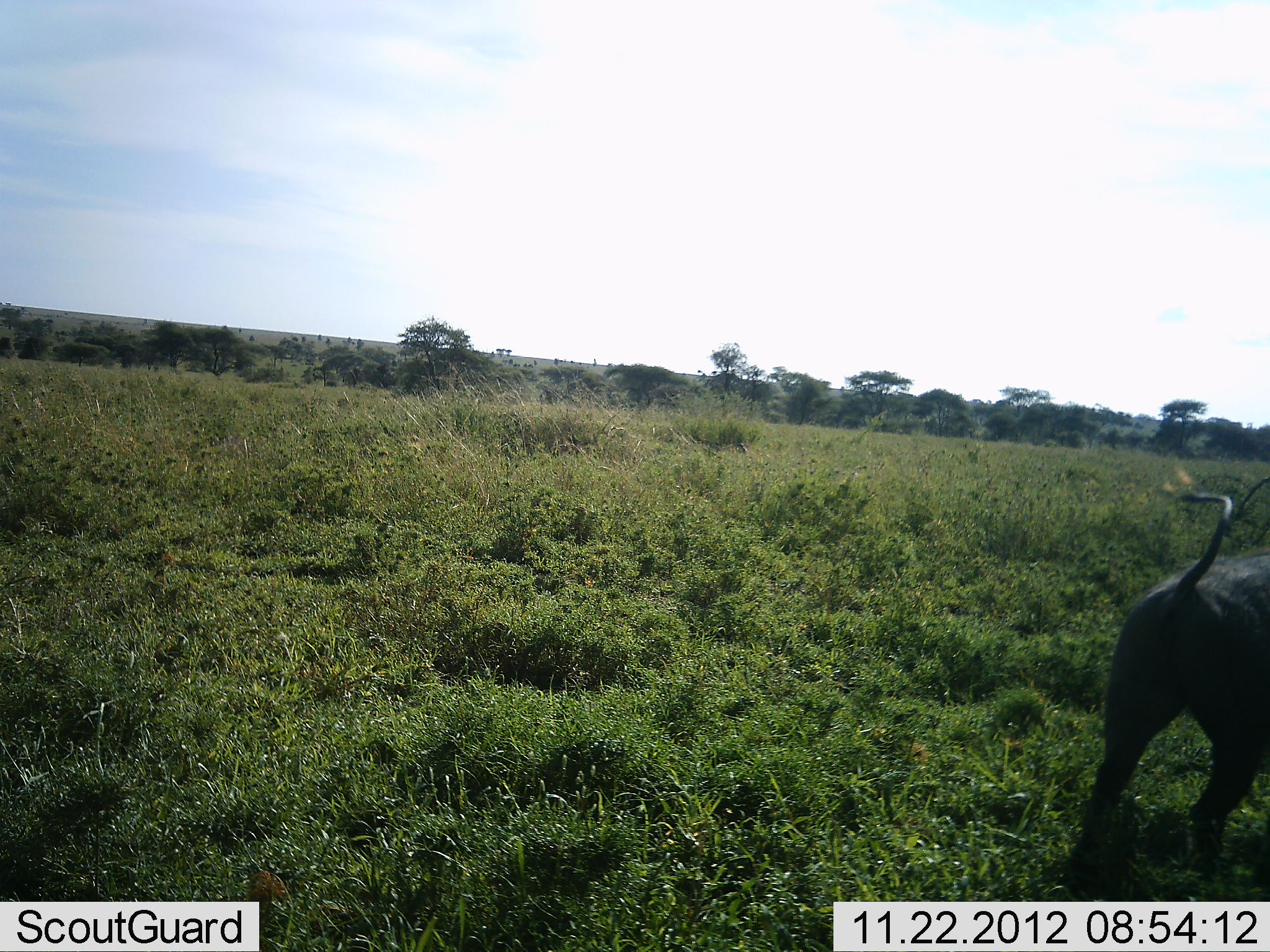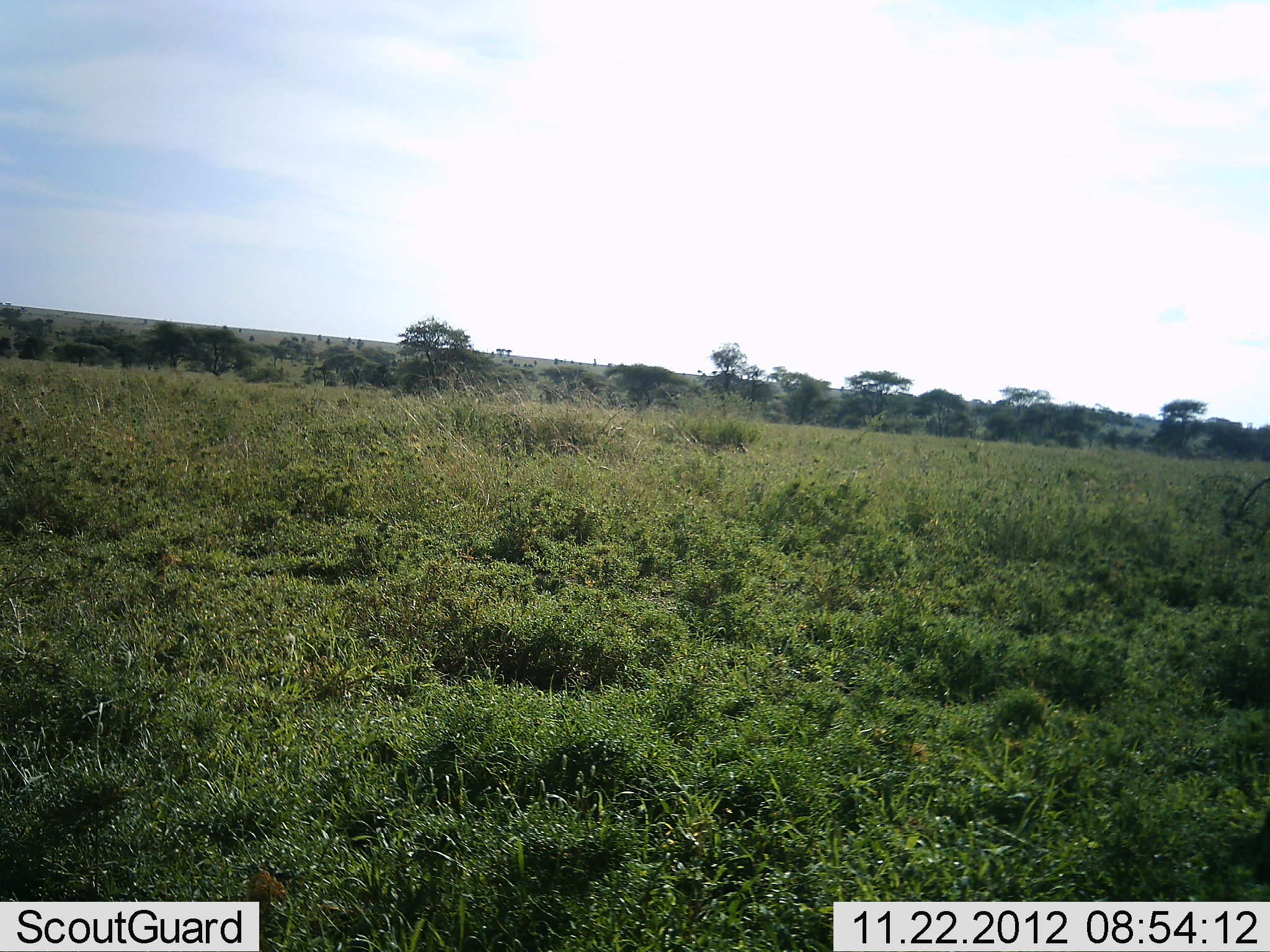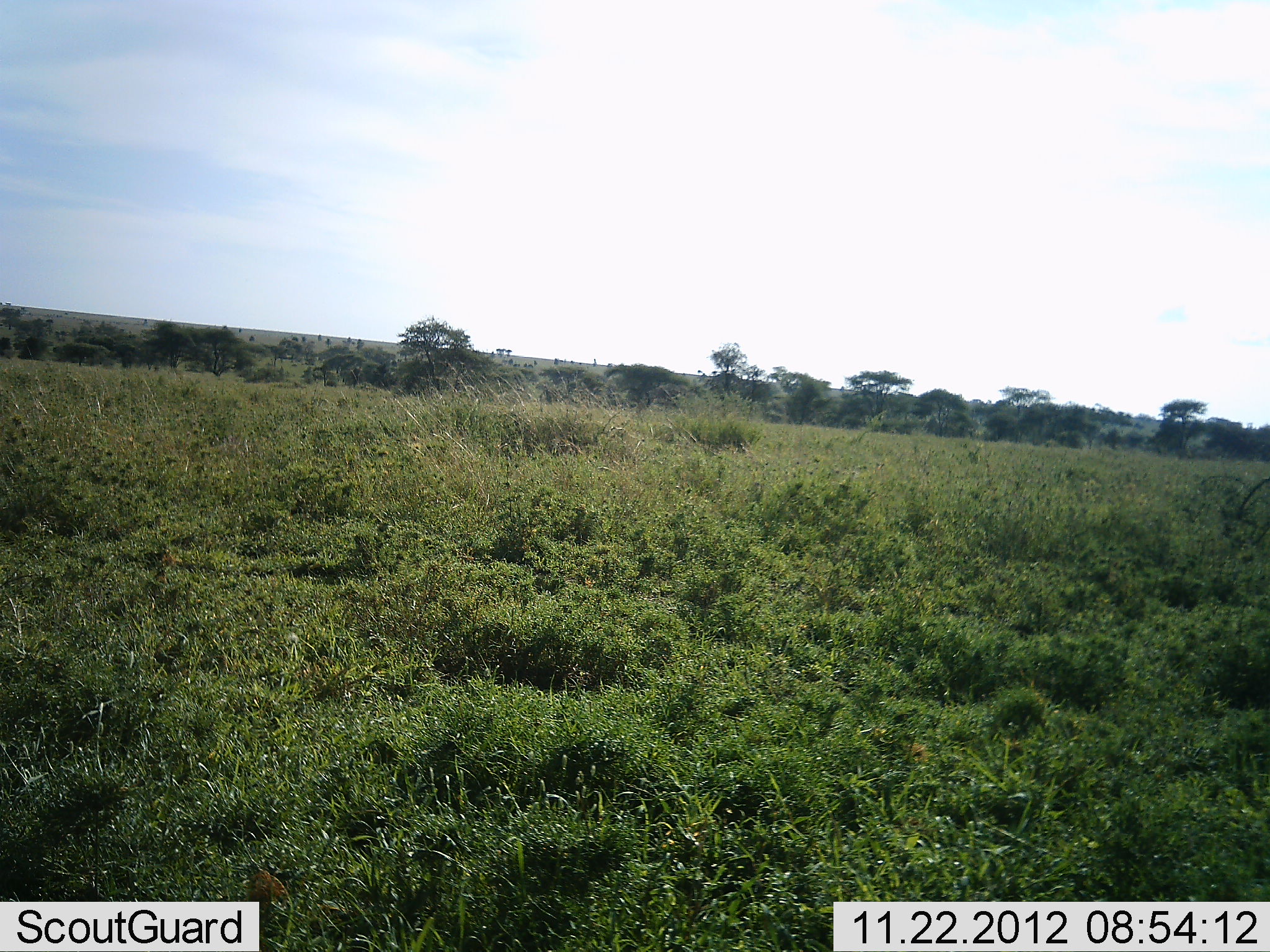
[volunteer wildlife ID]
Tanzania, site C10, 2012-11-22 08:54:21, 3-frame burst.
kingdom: Animalia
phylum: Chordata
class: Mammalia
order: Artiodactyla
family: Suidae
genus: Phacochoerus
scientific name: Phacochoerus africanus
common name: warthog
Warthog (Phacochoerus africanus), count 1. Behavior (volunteer vote fractions): standing 10%, resting 0%, moving 100%, interacting 0%. Young present (vote fraction): 0%. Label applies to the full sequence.